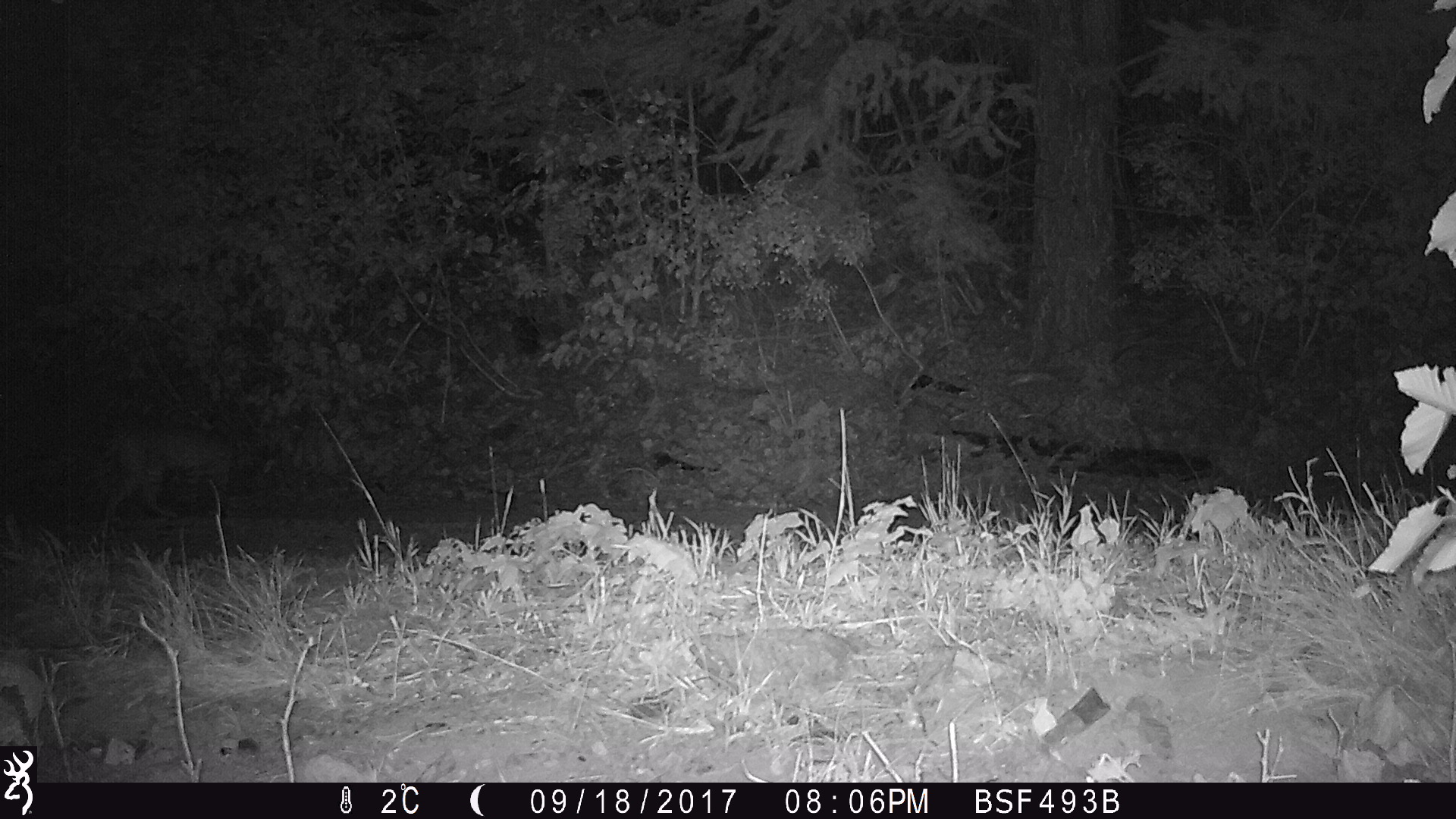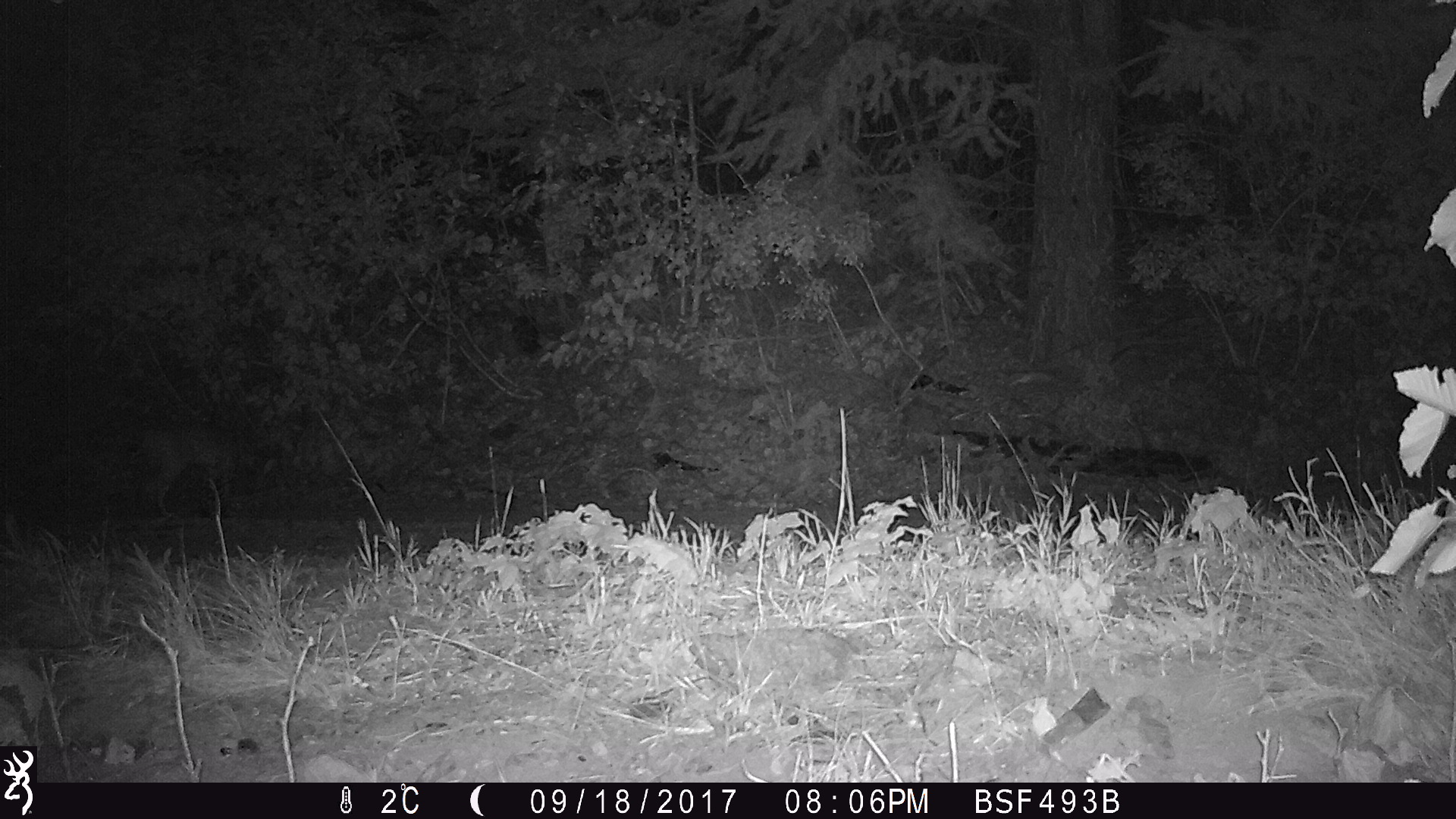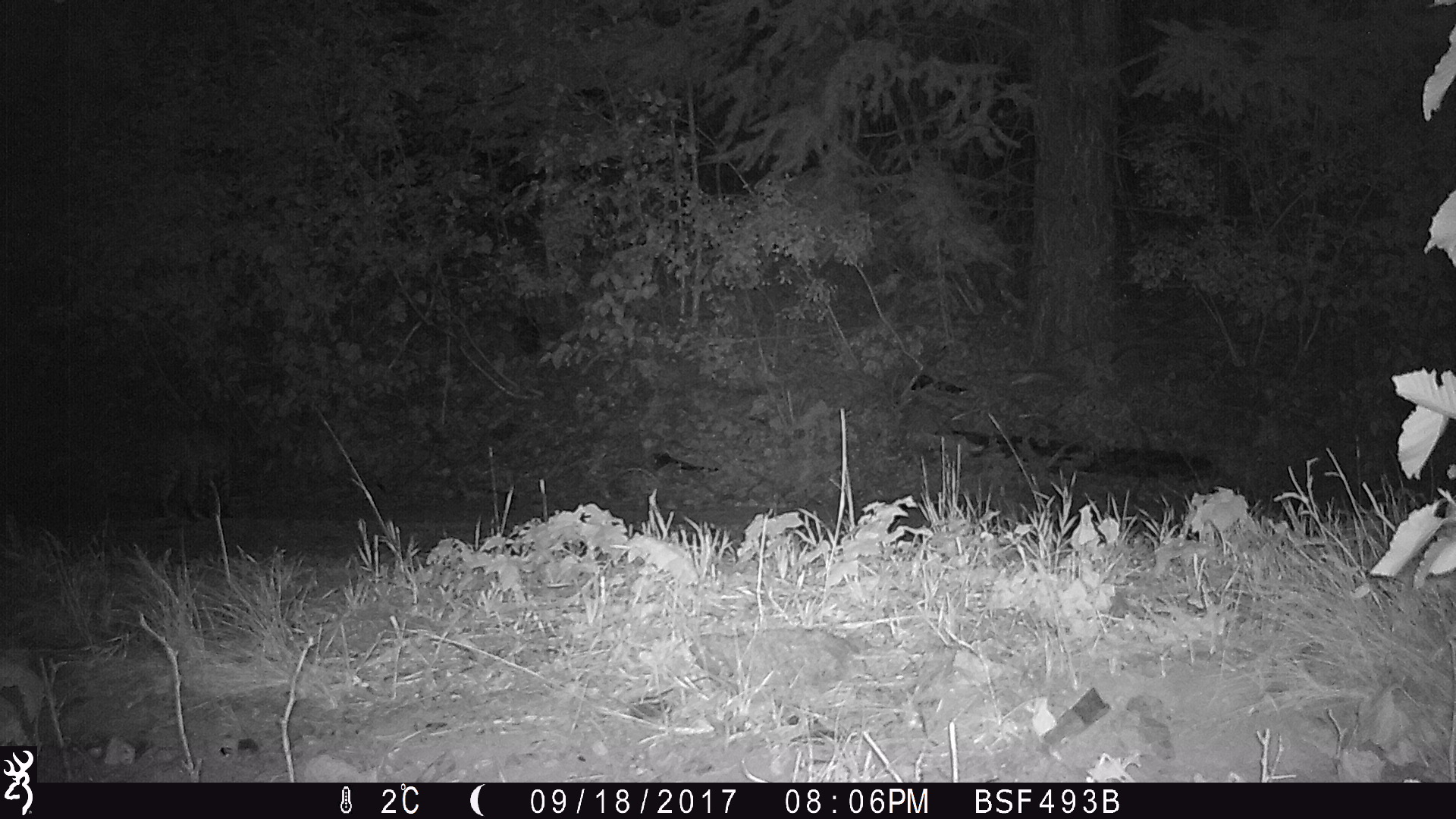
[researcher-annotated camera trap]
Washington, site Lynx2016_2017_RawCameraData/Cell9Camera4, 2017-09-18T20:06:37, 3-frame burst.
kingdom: Animalia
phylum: Chordata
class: Mammalia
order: Carnivora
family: Felidae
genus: Lynx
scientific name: Lynx rufus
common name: bobcat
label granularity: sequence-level